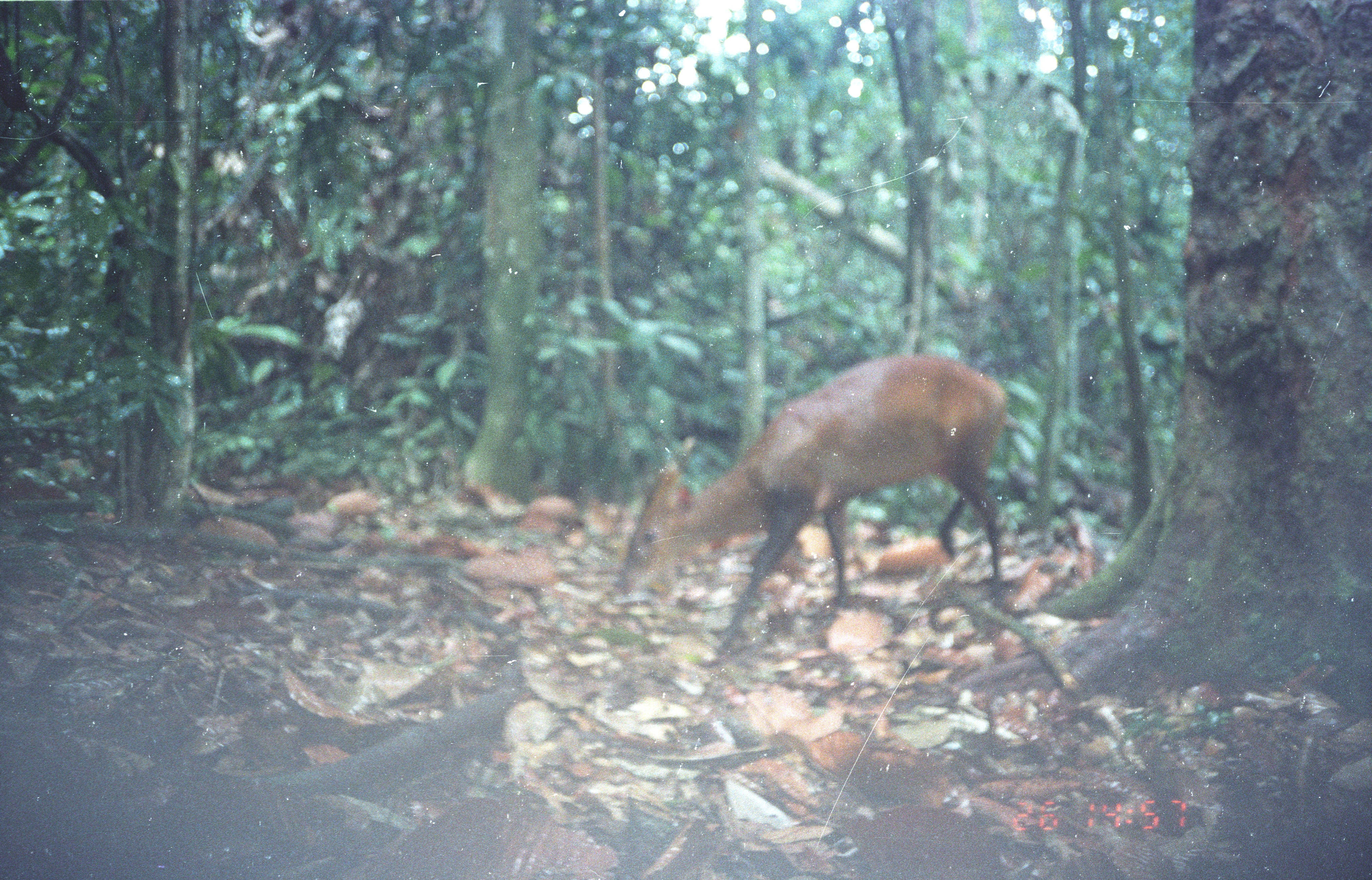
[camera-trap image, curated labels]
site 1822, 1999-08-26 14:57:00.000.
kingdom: Animalia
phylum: Chordata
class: Mammalia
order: Artiodactyla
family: Cervidae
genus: Muntiacus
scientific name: Muntiacus muntjak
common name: southern red muntjac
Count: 1.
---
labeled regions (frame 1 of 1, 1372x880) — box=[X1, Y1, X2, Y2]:
muntiacus muntjak: box=[619, 351, 1010, 655]